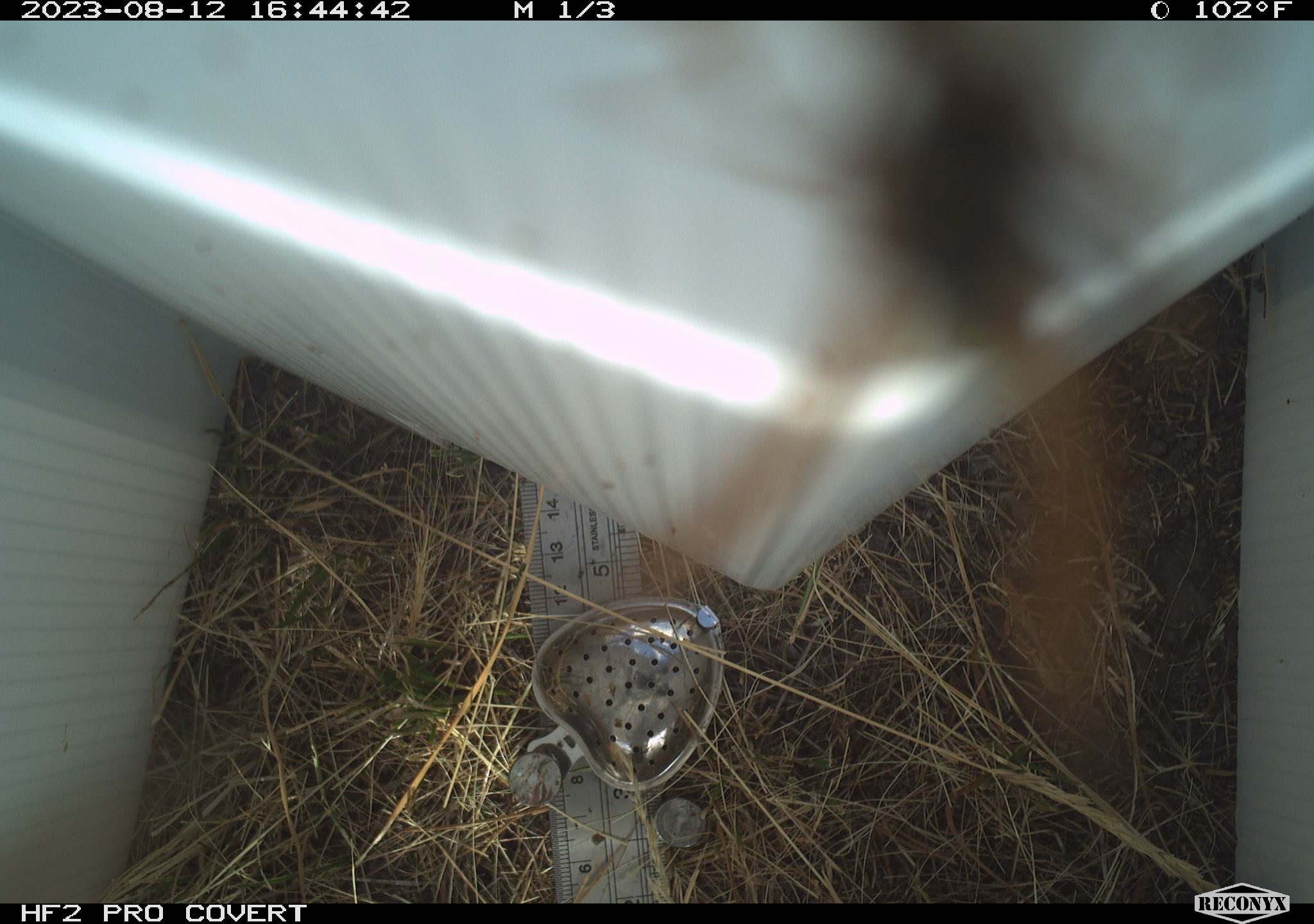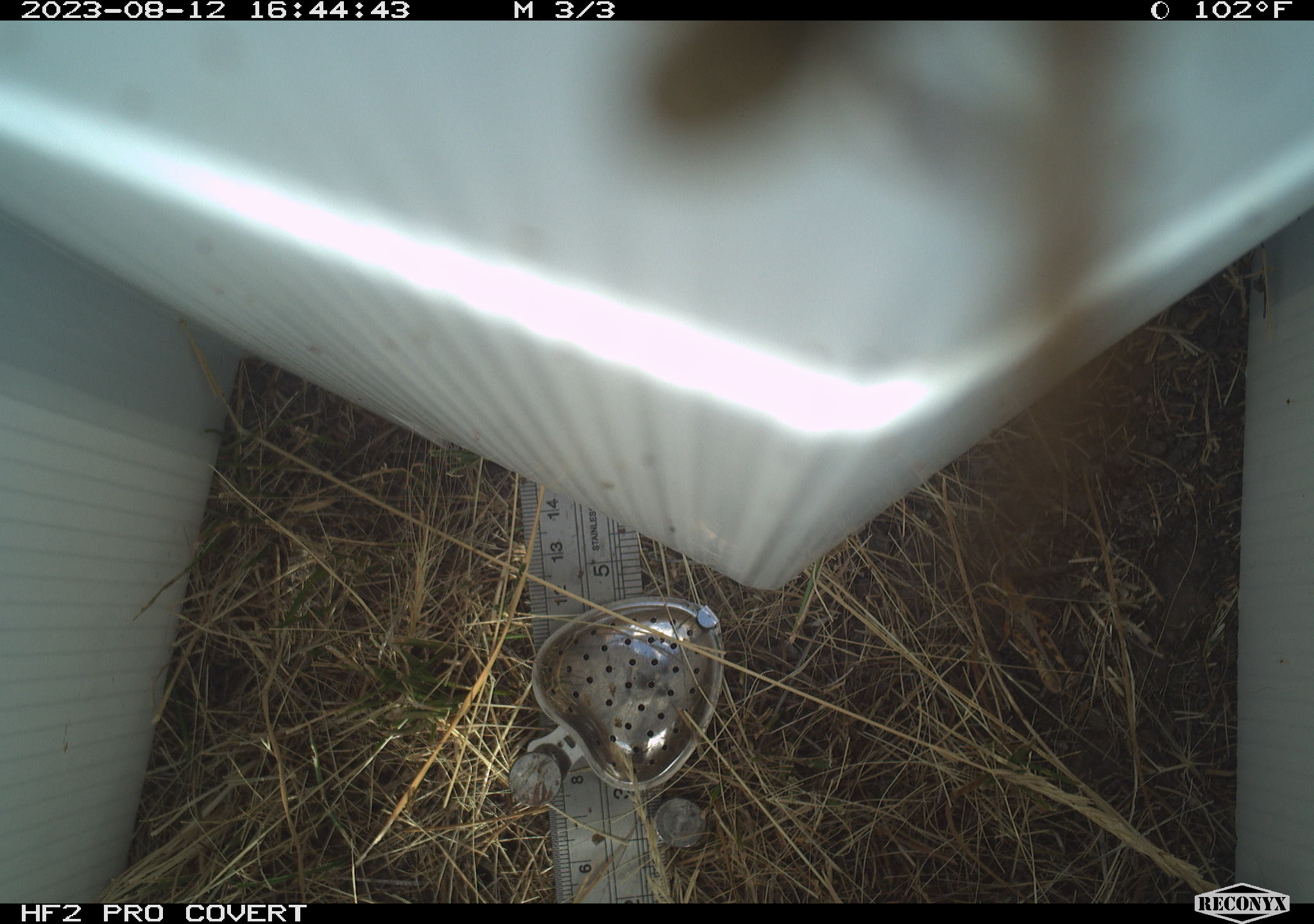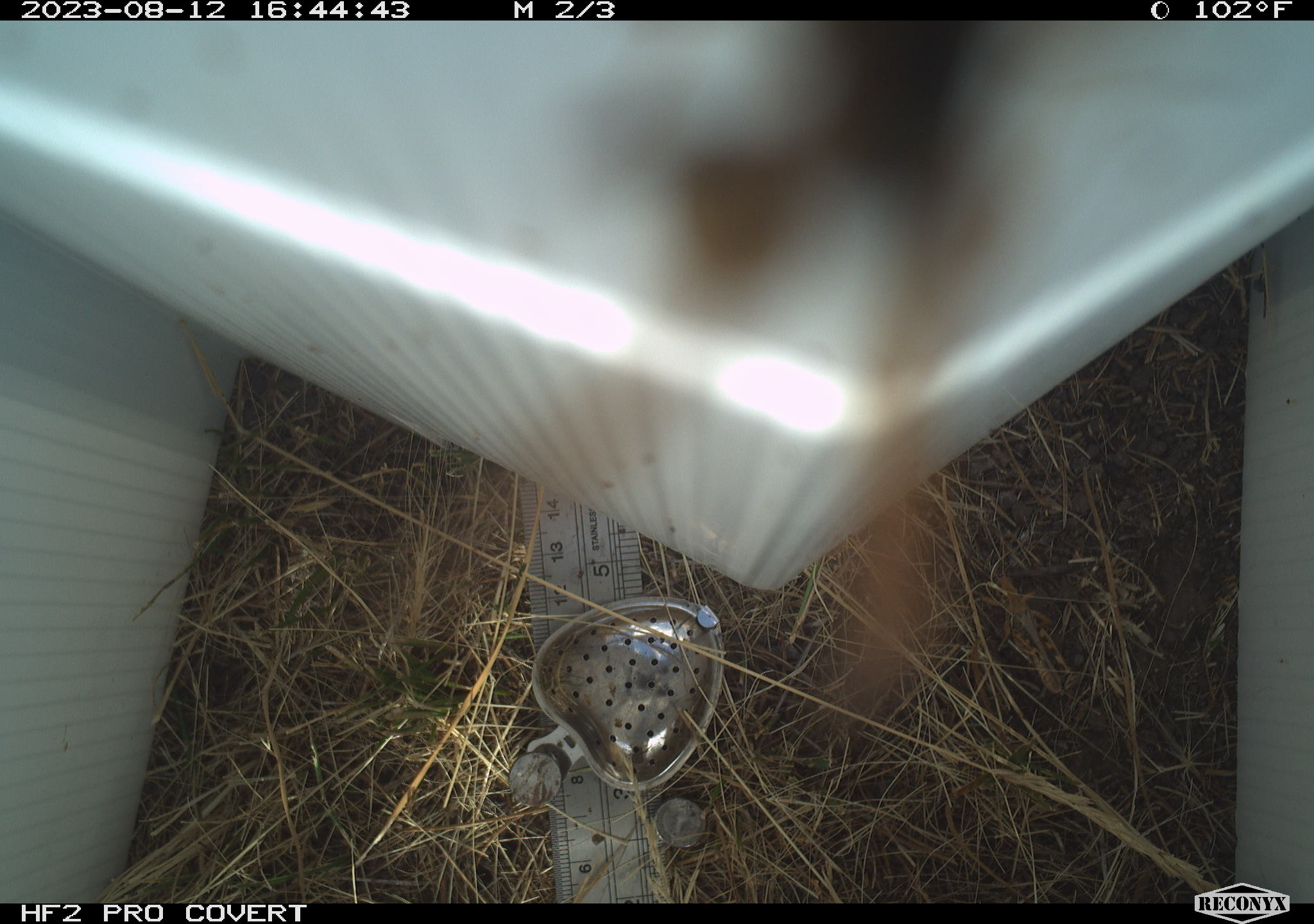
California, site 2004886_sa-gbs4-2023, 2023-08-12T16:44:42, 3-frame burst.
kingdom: Animalia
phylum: Arthropoda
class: Insecta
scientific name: Insecta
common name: insect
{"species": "insect (Insecta)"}